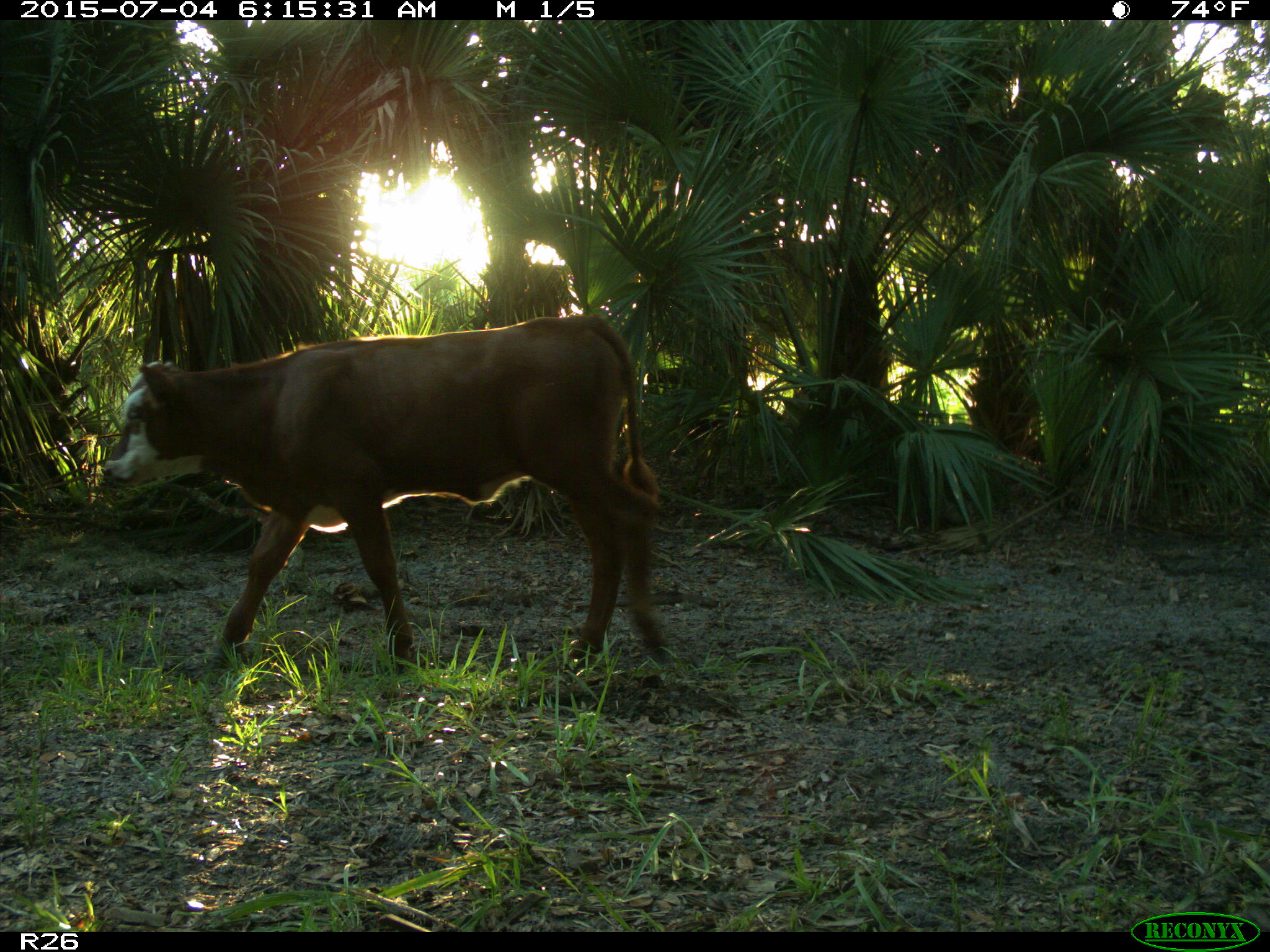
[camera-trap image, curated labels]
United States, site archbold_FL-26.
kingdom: Animalia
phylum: Chordata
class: Mammalia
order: Artiodactyla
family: Bovidae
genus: Bos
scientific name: Bos taurus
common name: domestic cow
Bos taurus (domestic cow).